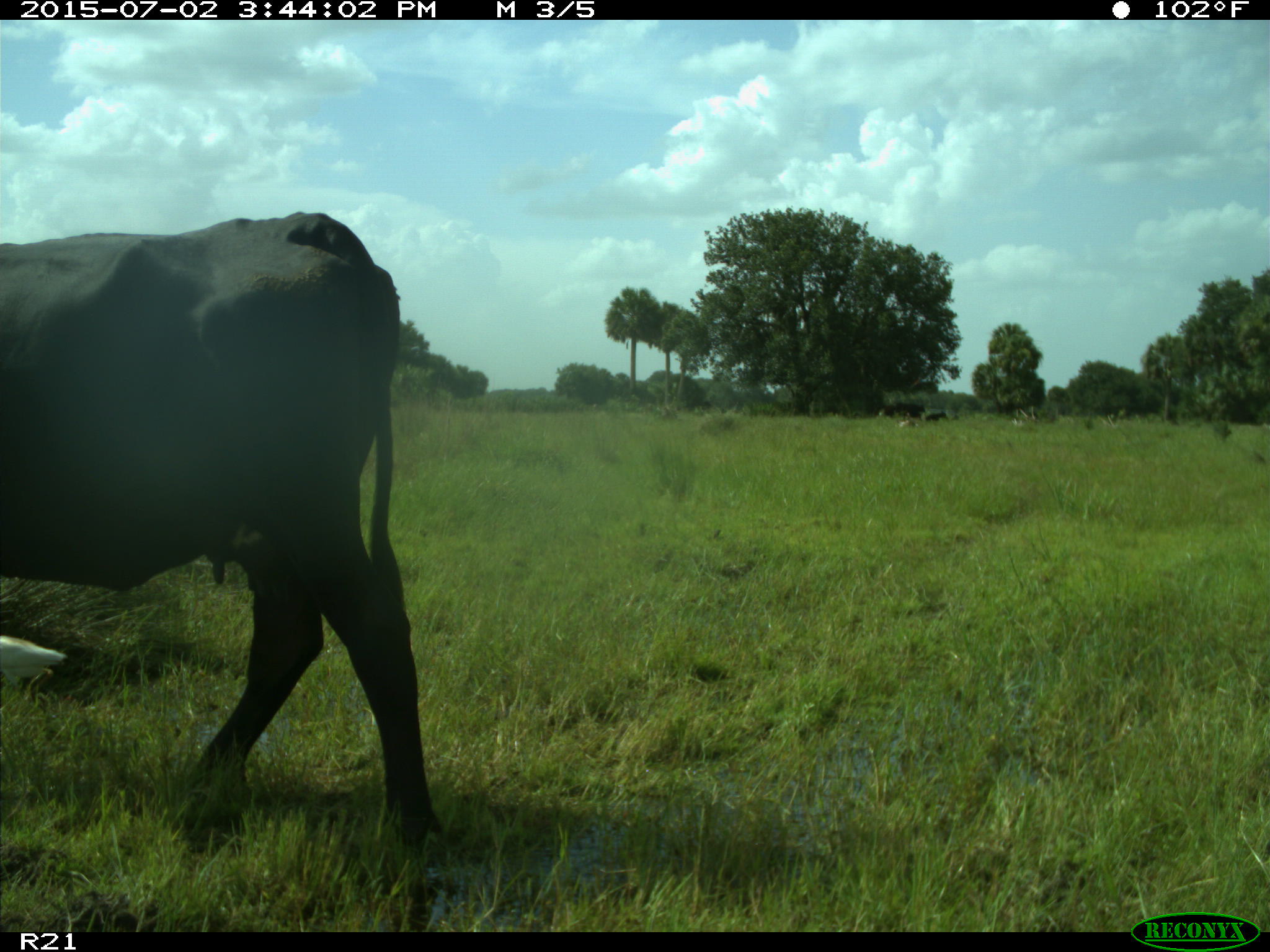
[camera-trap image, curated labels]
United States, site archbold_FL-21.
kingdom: Animalia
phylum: Chordata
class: Mammalia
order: Artiodactyla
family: Bovidae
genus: Bos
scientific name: Bos taurus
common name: domestic cow